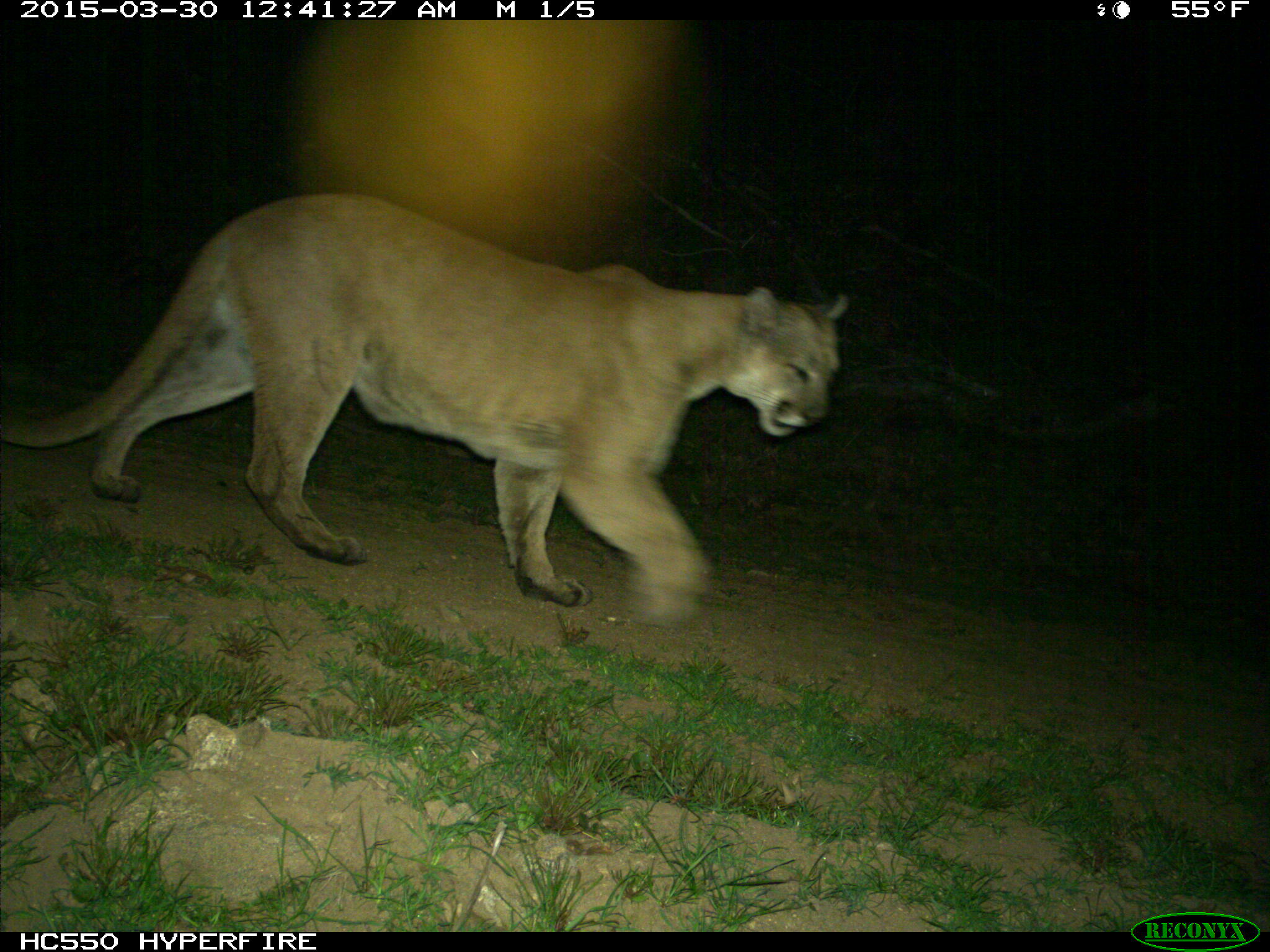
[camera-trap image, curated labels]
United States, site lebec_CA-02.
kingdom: Animalia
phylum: Chordata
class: Mammalia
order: Carnivora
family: Felidae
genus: Puma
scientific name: Puma concolor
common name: mountain lion